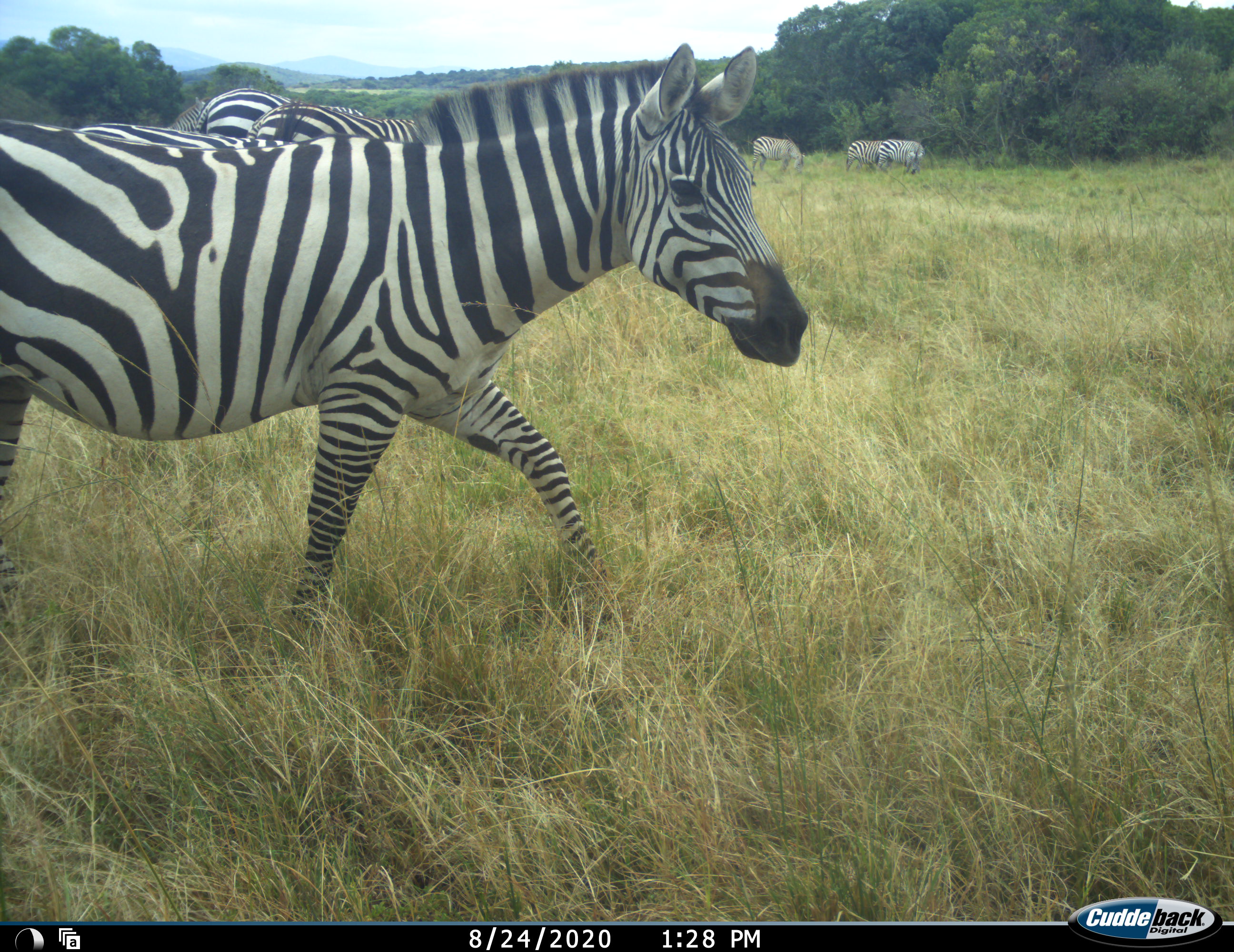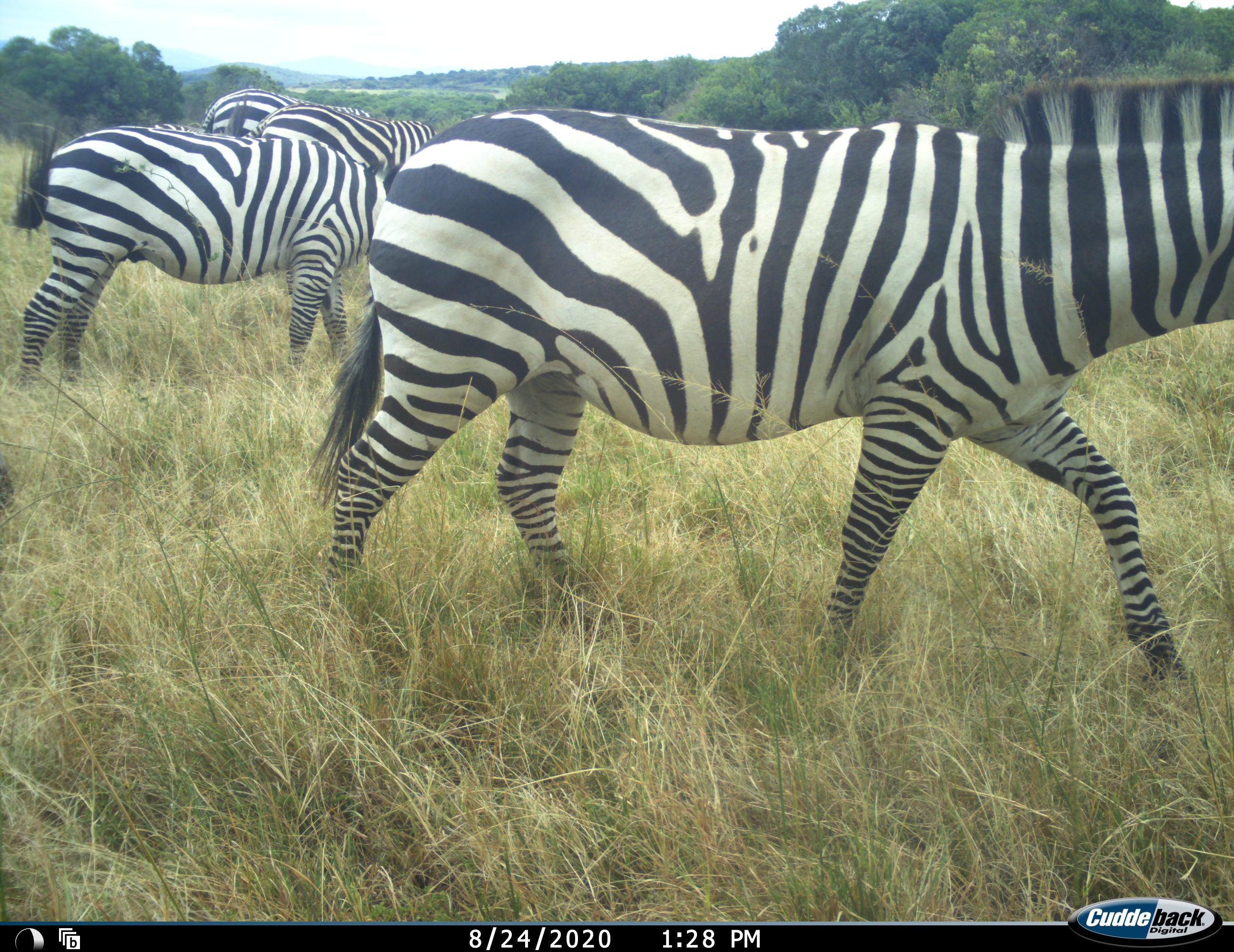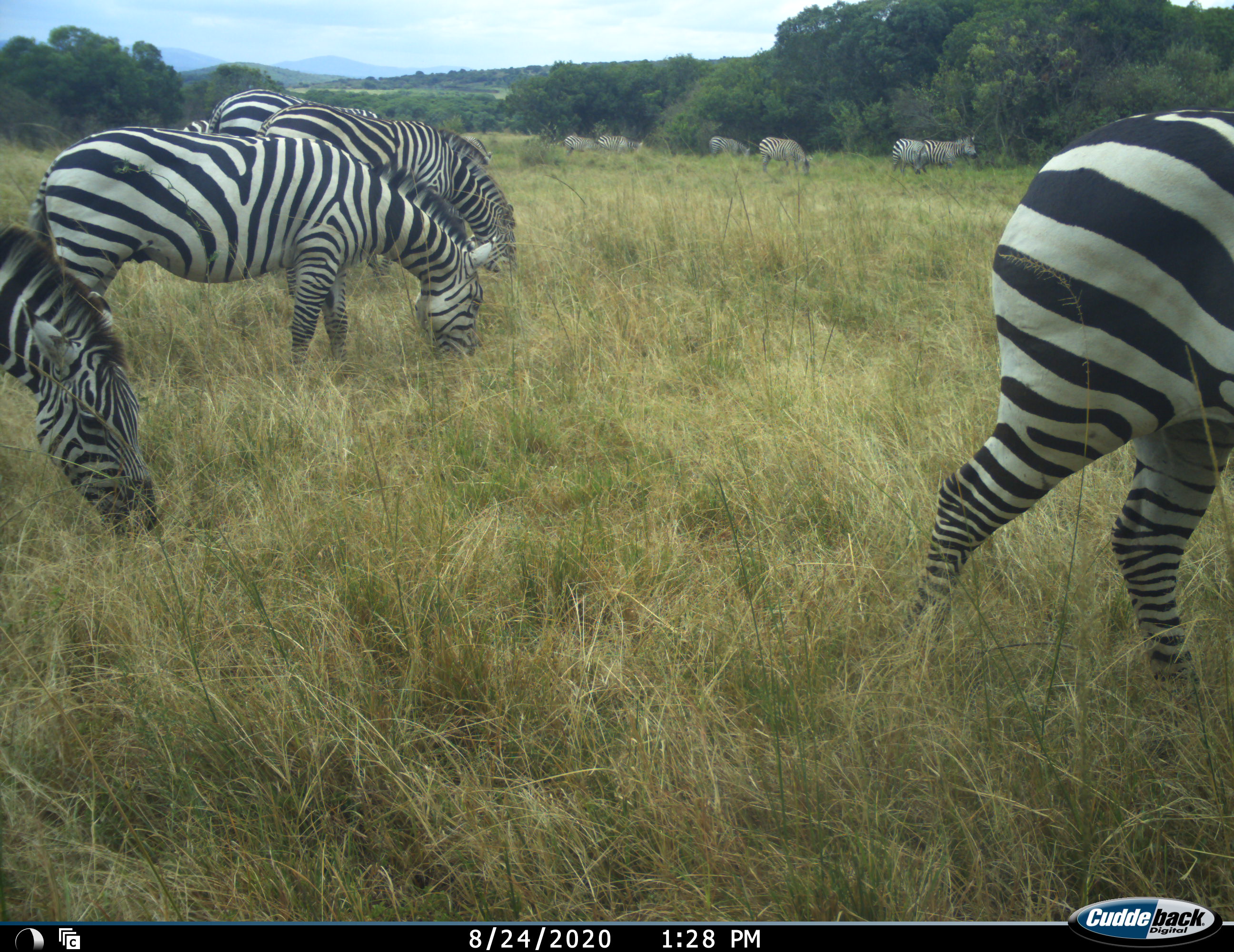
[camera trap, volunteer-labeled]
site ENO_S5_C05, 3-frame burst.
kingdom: Animalia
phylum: Chordata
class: Mammalia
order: Perissodactyla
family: Equidae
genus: Equus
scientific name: Equus quagga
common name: plains zebra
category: zebraplains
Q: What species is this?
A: Zebraplains (plains zebra) (Equus quagga).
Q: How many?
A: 11-50.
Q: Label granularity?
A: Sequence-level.